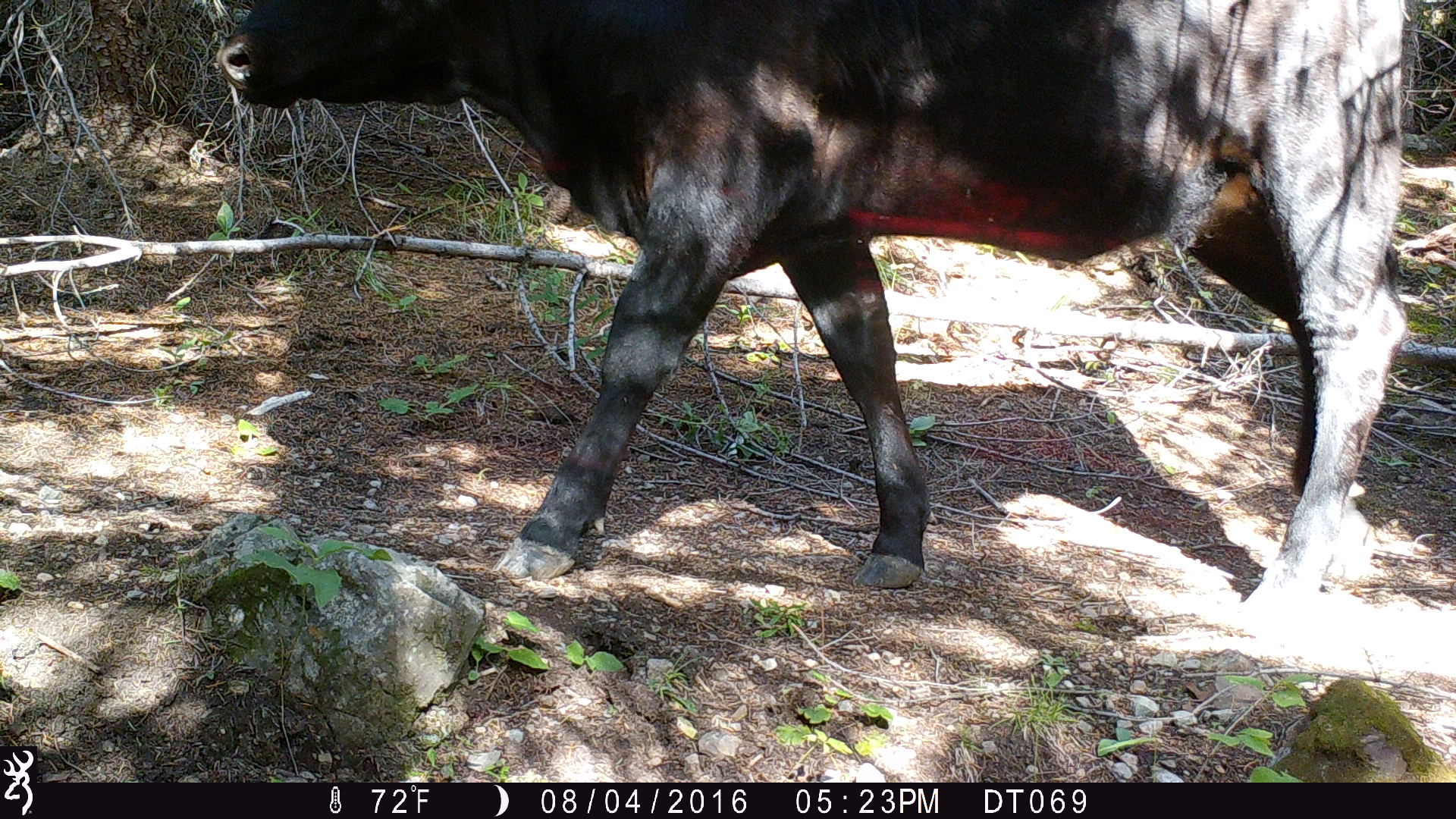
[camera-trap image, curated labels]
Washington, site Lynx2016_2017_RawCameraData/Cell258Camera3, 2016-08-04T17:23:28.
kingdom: Animalia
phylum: Chordata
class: Mammalia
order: Artiodactyla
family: Bovidae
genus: Bos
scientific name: Bos taurus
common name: domestic cattle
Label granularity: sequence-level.